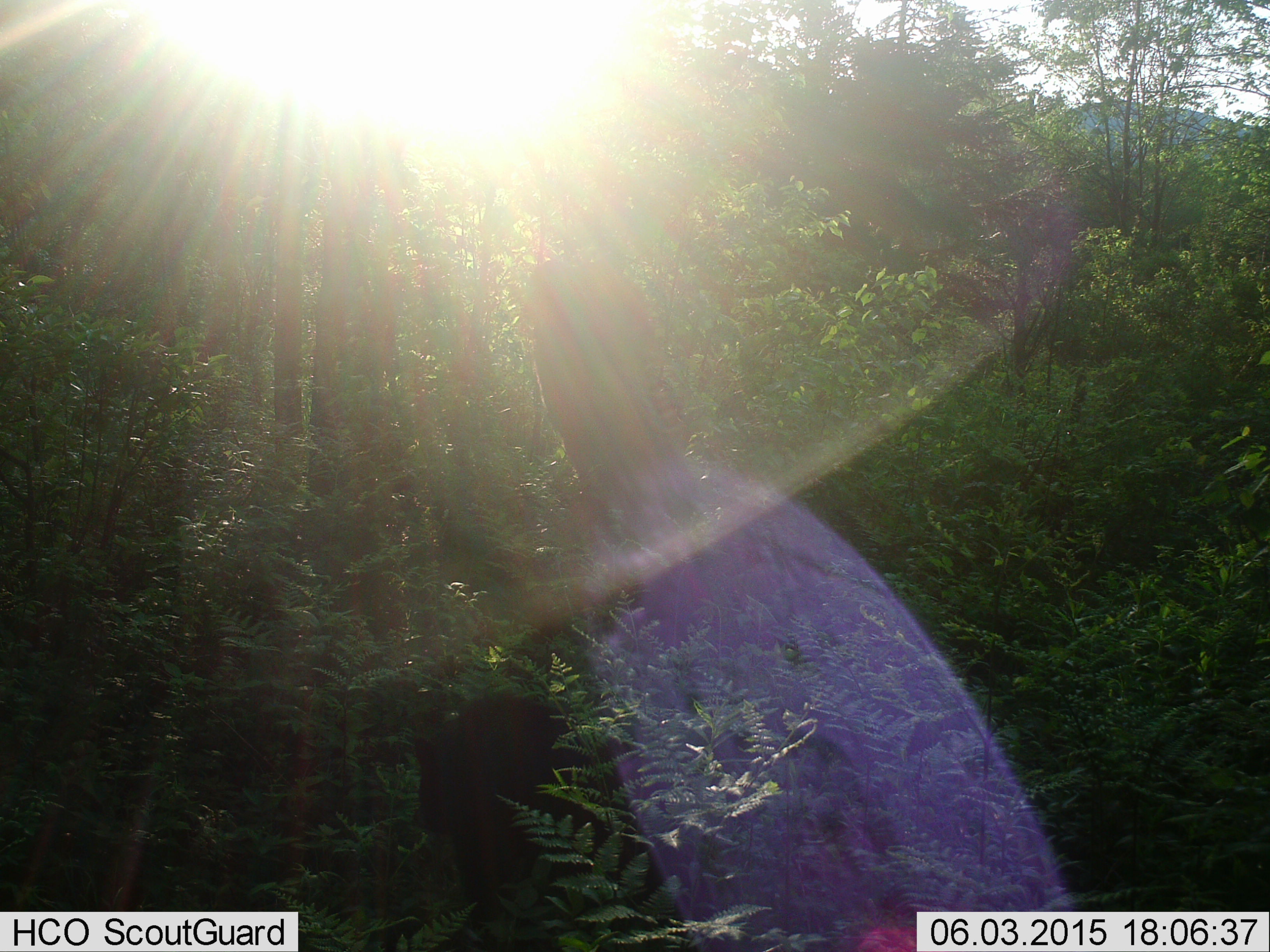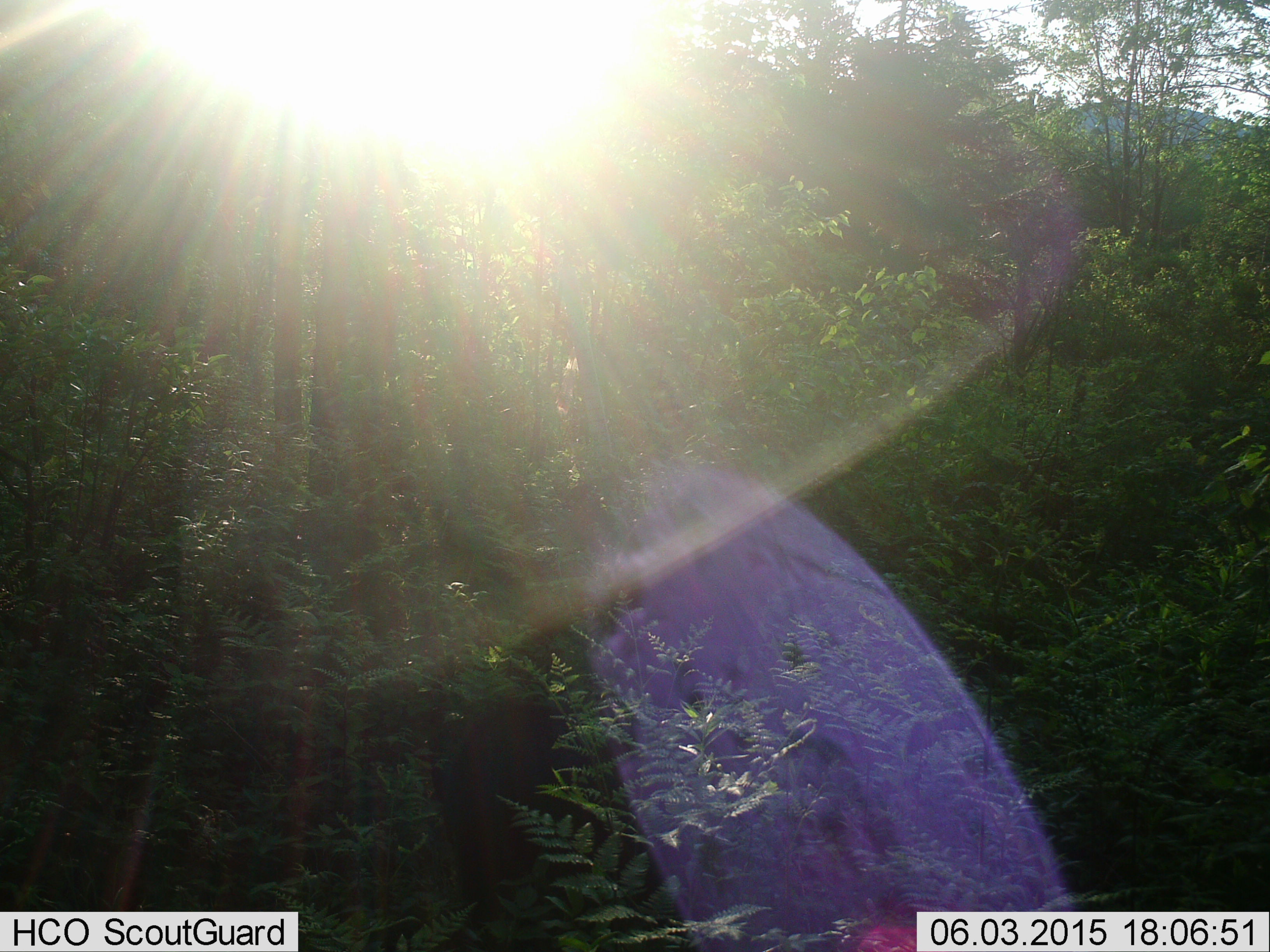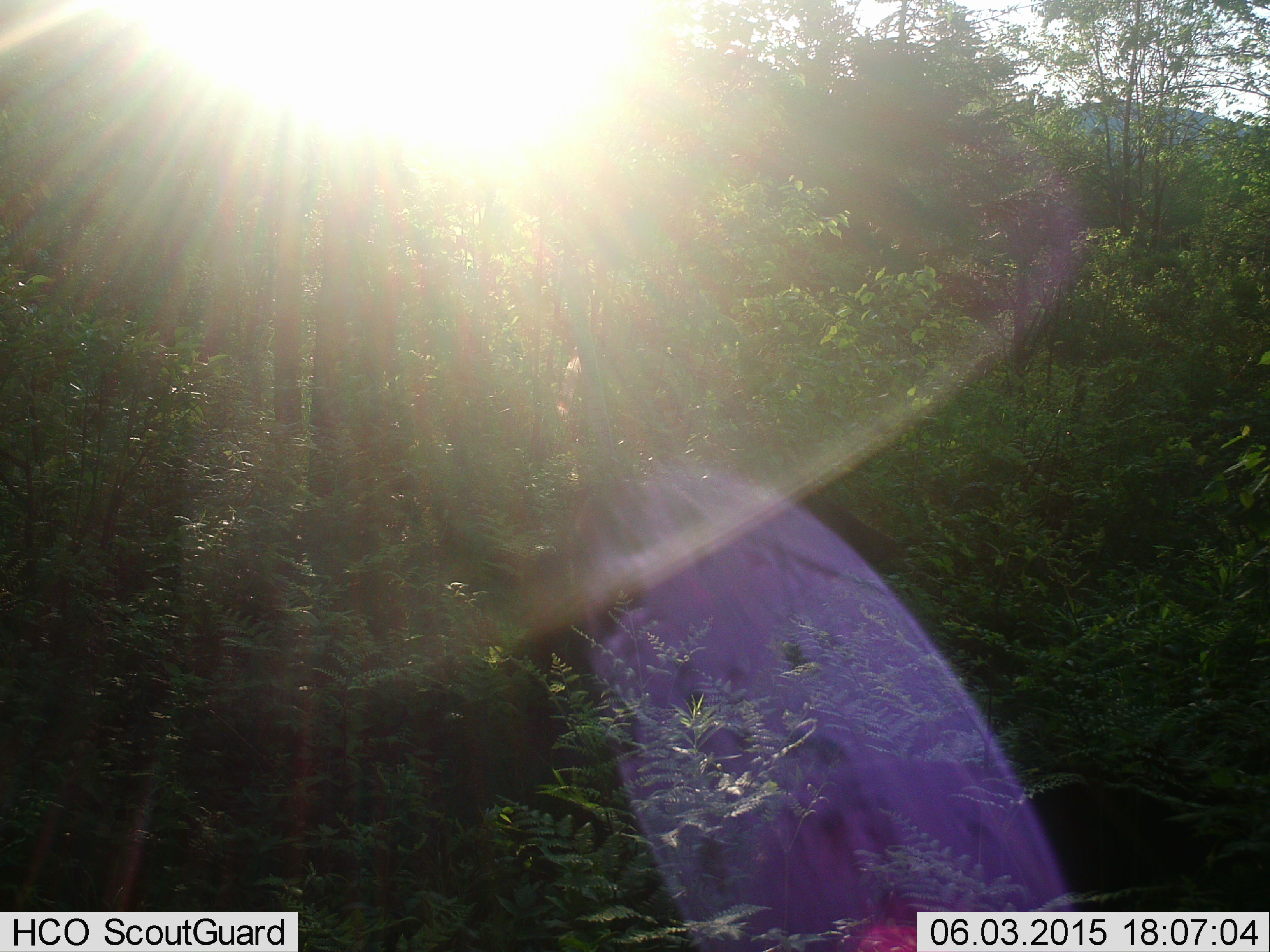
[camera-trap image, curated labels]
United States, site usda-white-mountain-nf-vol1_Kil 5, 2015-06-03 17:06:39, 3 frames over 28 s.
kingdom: Animalia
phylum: Chordata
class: Mammalia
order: Carnivora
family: Ursidae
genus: Ursus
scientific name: Ursus americanus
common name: black bear